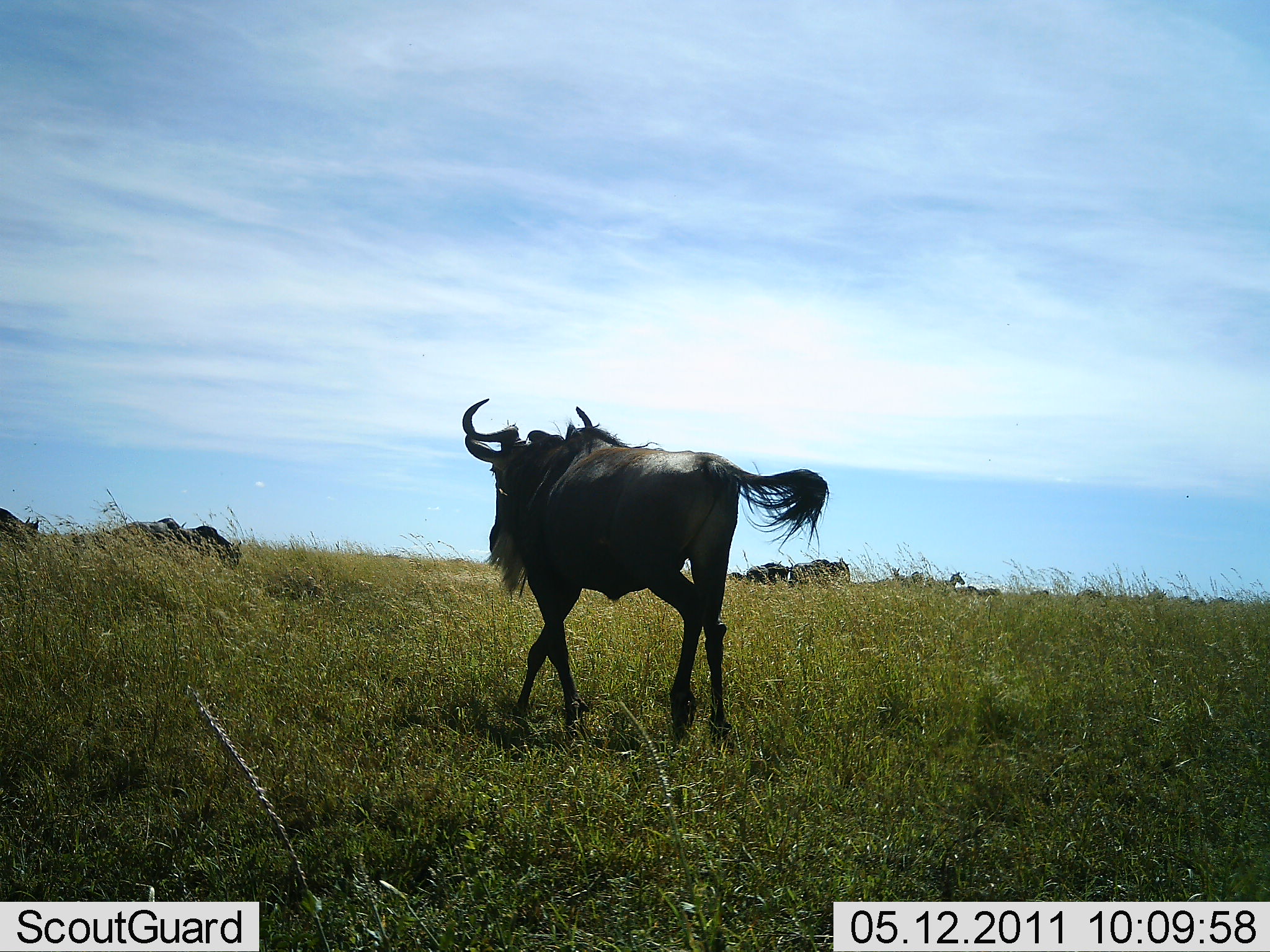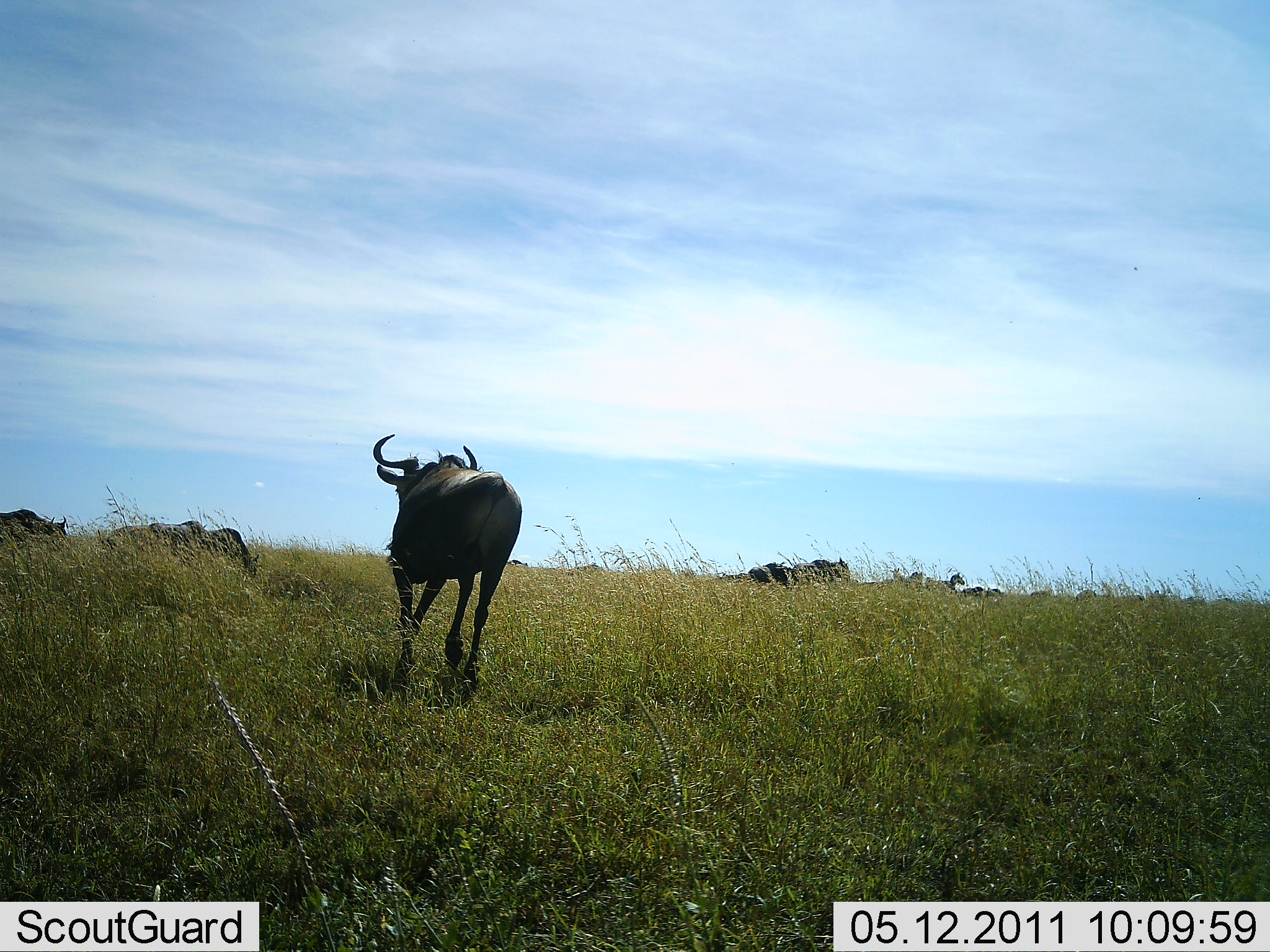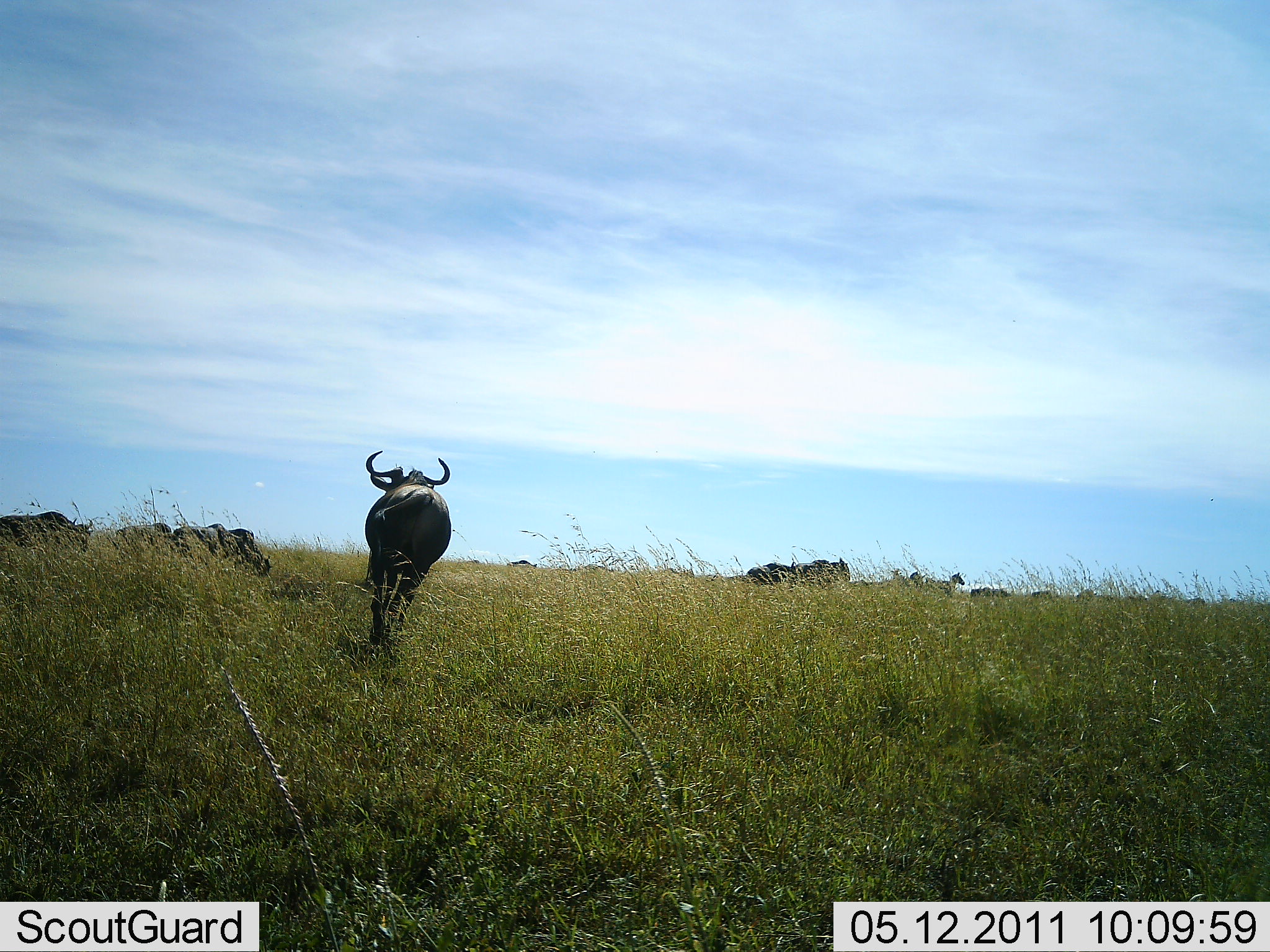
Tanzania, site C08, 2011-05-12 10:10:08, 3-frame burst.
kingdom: Animalia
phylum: Chordata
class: Mammalia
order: Artiodactyla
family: Bovidae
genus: Connochaetes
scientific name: Connochaetes taurinus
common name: blue wildebeest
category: wildebeest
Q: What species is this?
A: Wildebeest (blue wildebeest) (Connochaetes taurinus).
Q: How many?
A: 6.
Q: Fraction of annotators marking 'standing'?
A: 18%.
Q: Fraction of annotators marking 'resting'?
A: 0%.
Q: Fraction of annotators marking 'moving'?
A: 100%.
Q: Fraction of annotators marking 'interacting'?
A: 0%.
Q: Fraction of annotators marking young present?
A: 0%.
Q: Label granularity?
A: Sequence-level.